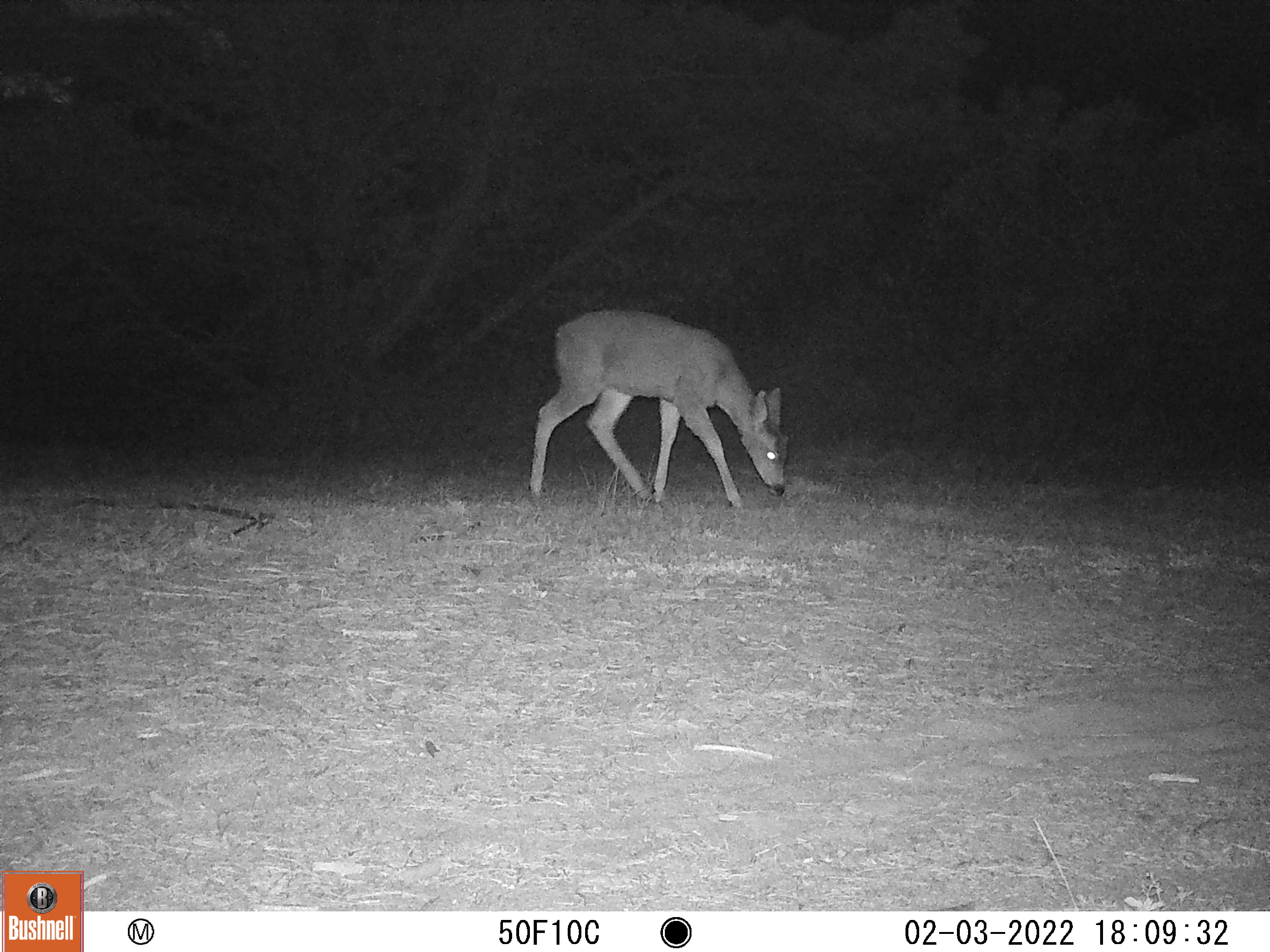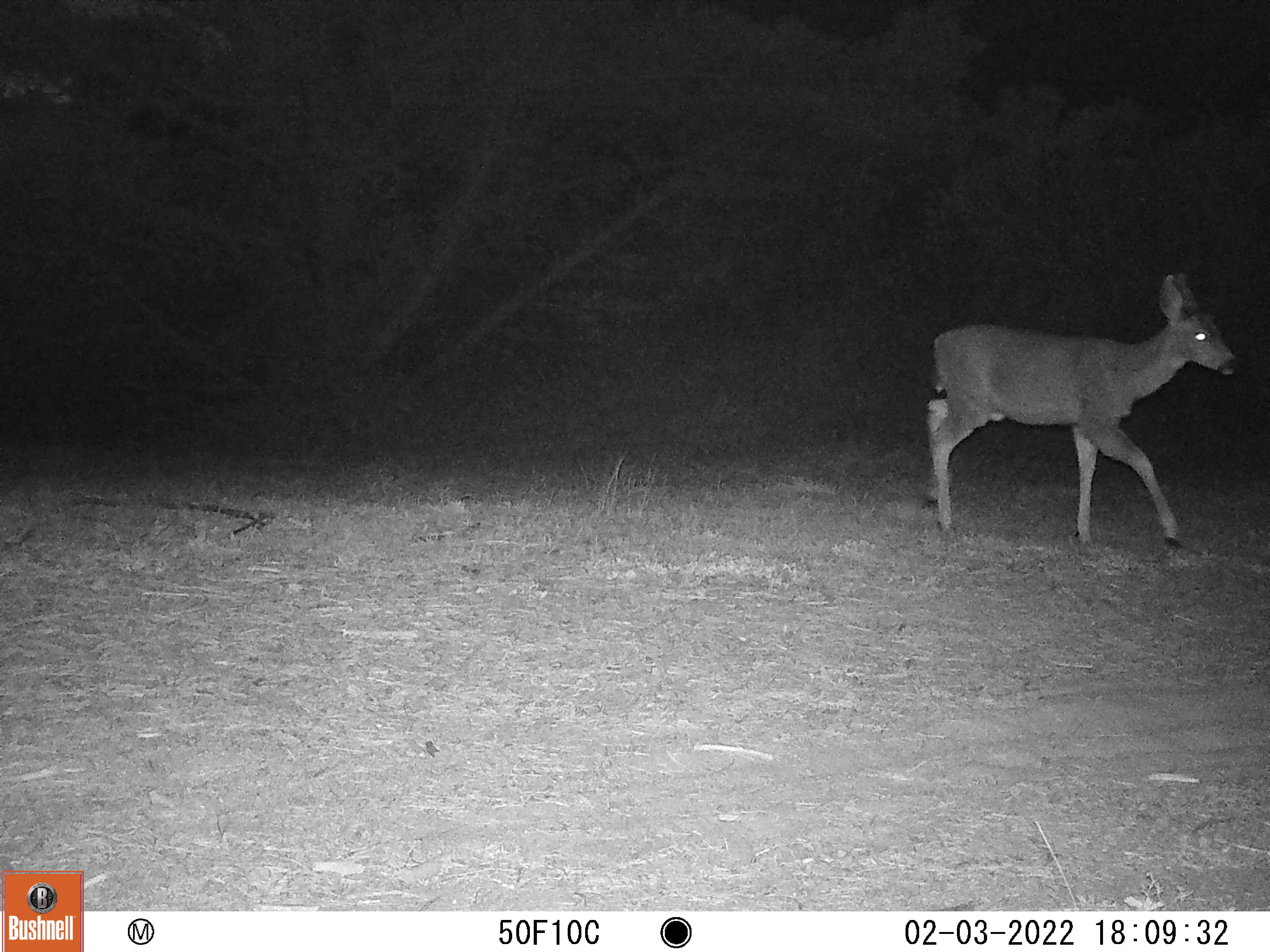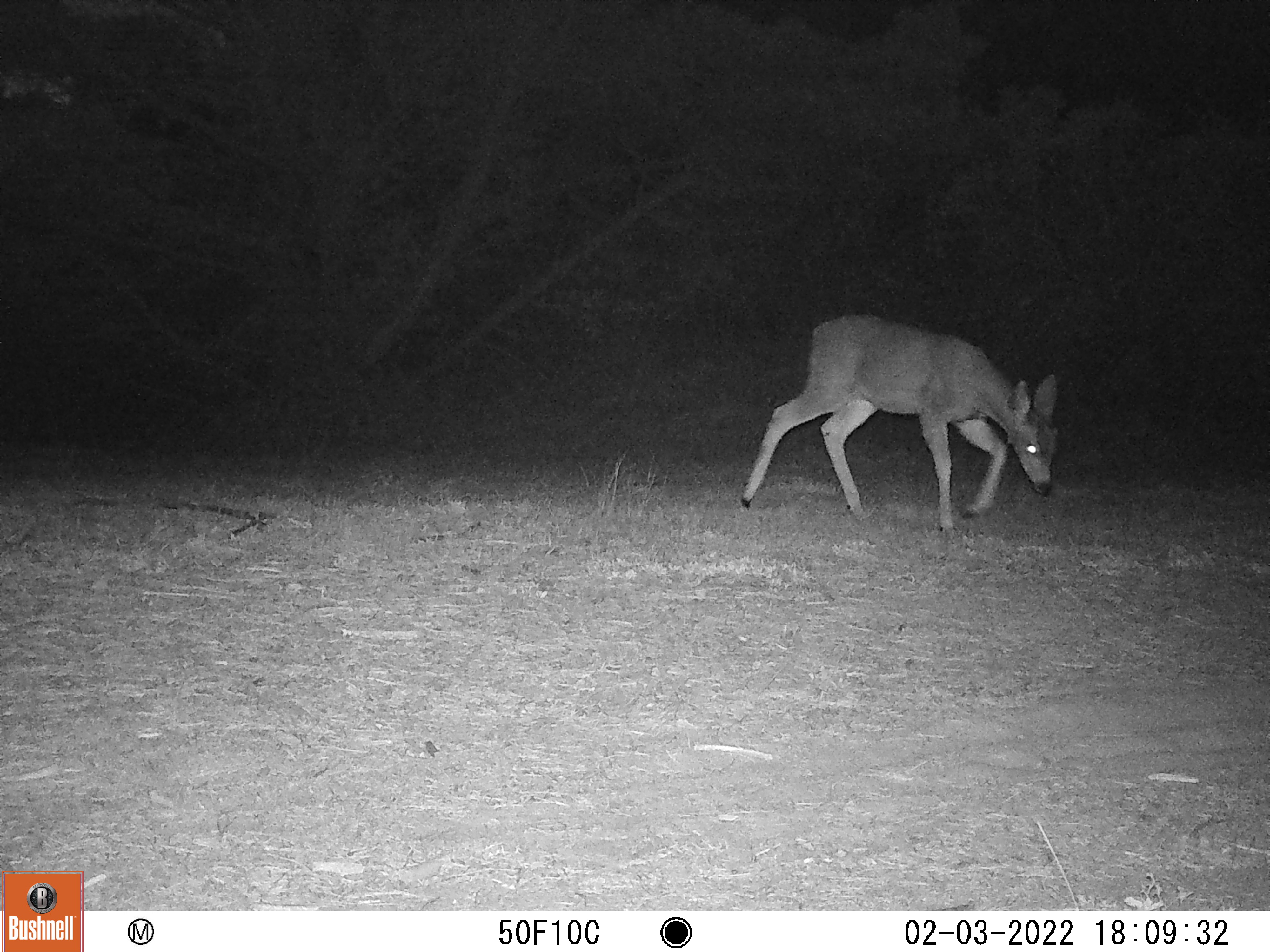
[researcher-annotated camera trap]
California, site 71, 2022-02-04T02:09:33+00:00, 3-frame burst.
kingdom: Animalia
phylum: Chordata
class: Mammalia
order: Artiodactyla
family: Cervidae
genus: Odocoileus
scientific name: Odocoileus hemionus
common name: mule deer